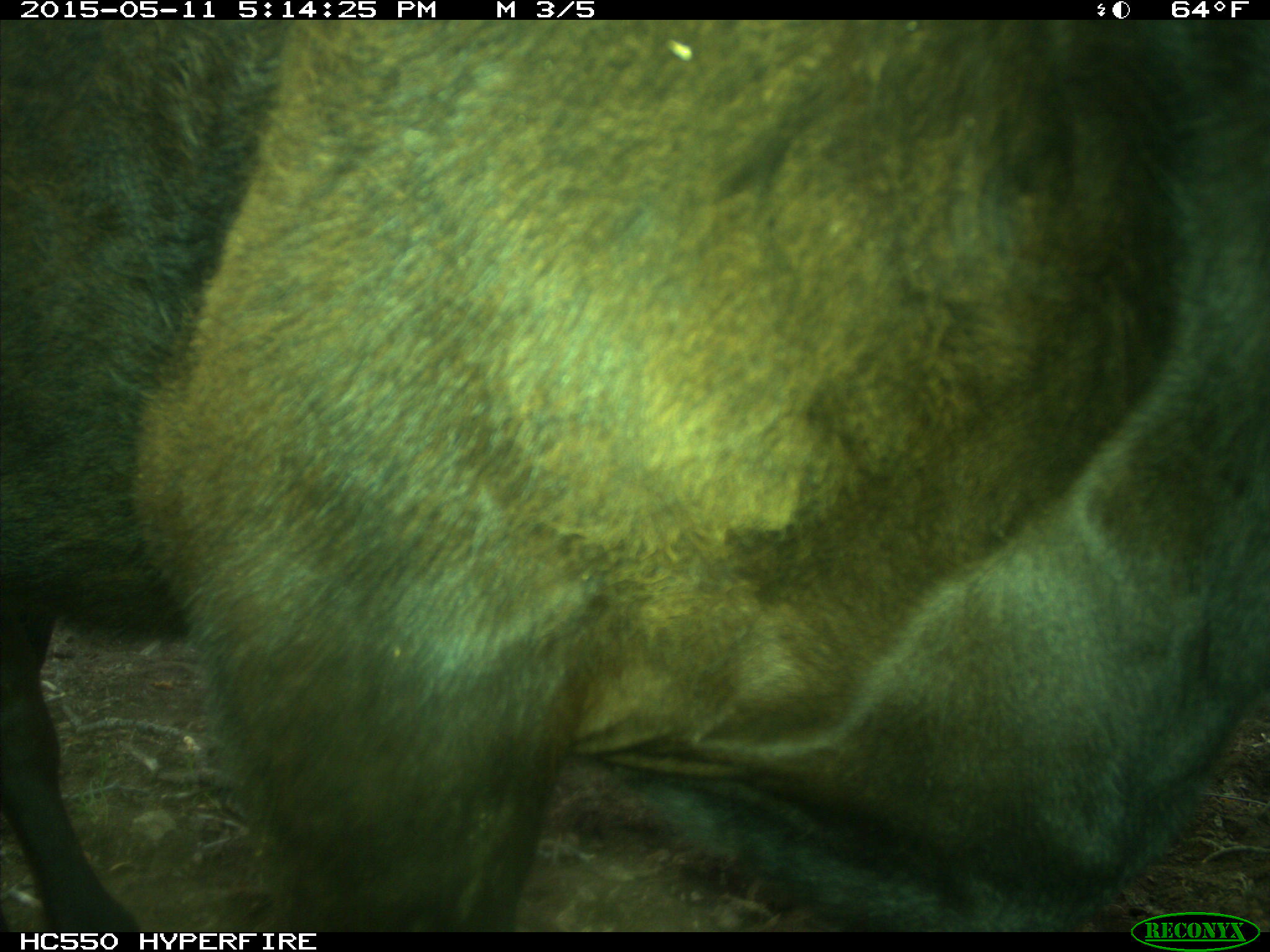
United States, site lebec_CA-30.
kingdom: Animalia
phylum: Chordata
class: Mammalia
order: Artiodactyla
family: Bovidae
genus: Bos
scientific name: Bos taurus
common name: domestic cow